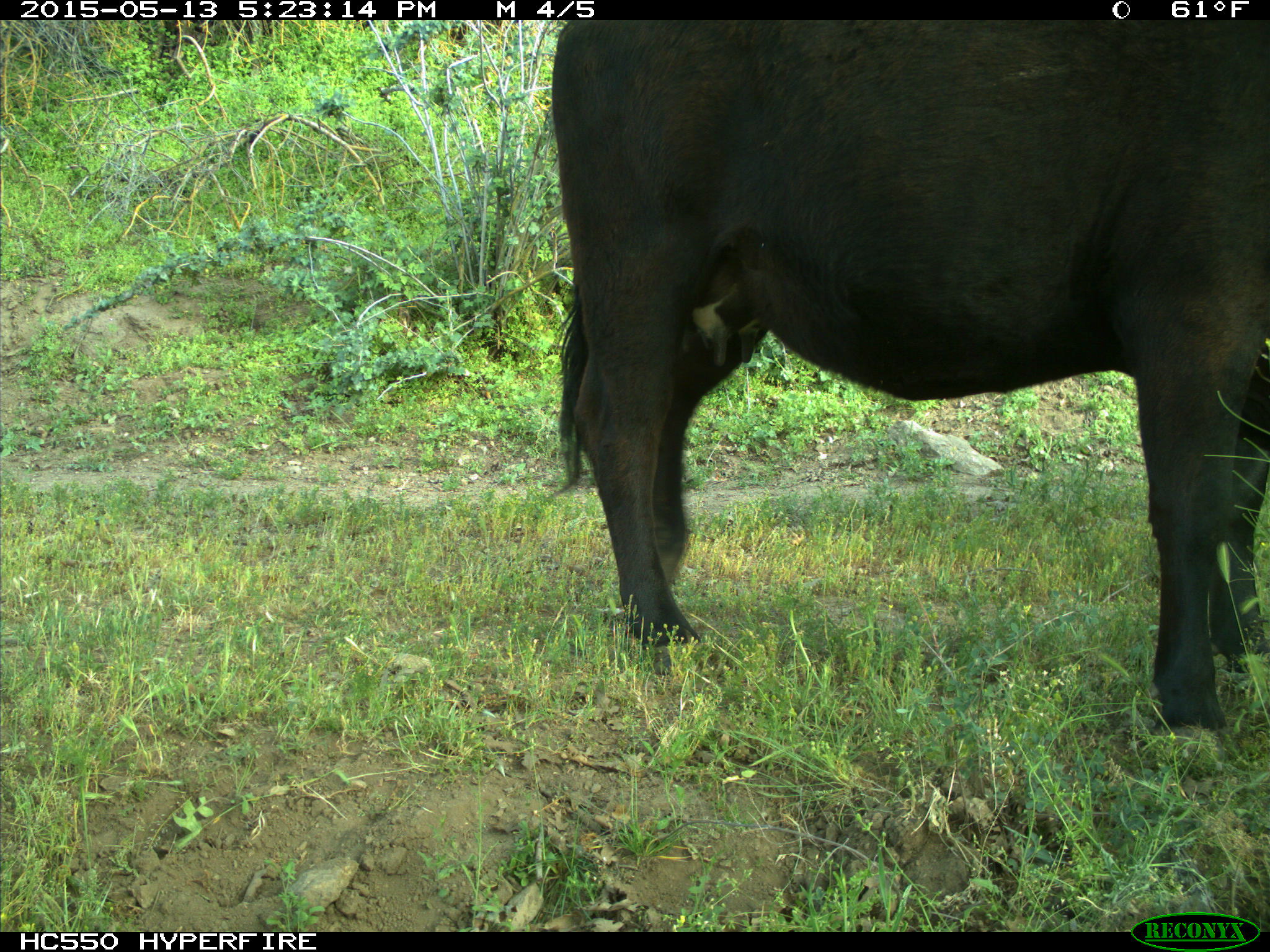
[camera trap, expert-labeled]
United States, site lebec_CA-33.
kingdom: Animalia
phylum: Chordata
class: Mammalia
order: Artiodactyla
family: Bovidae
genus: Bos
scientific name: Bos taurus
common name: domestic cow